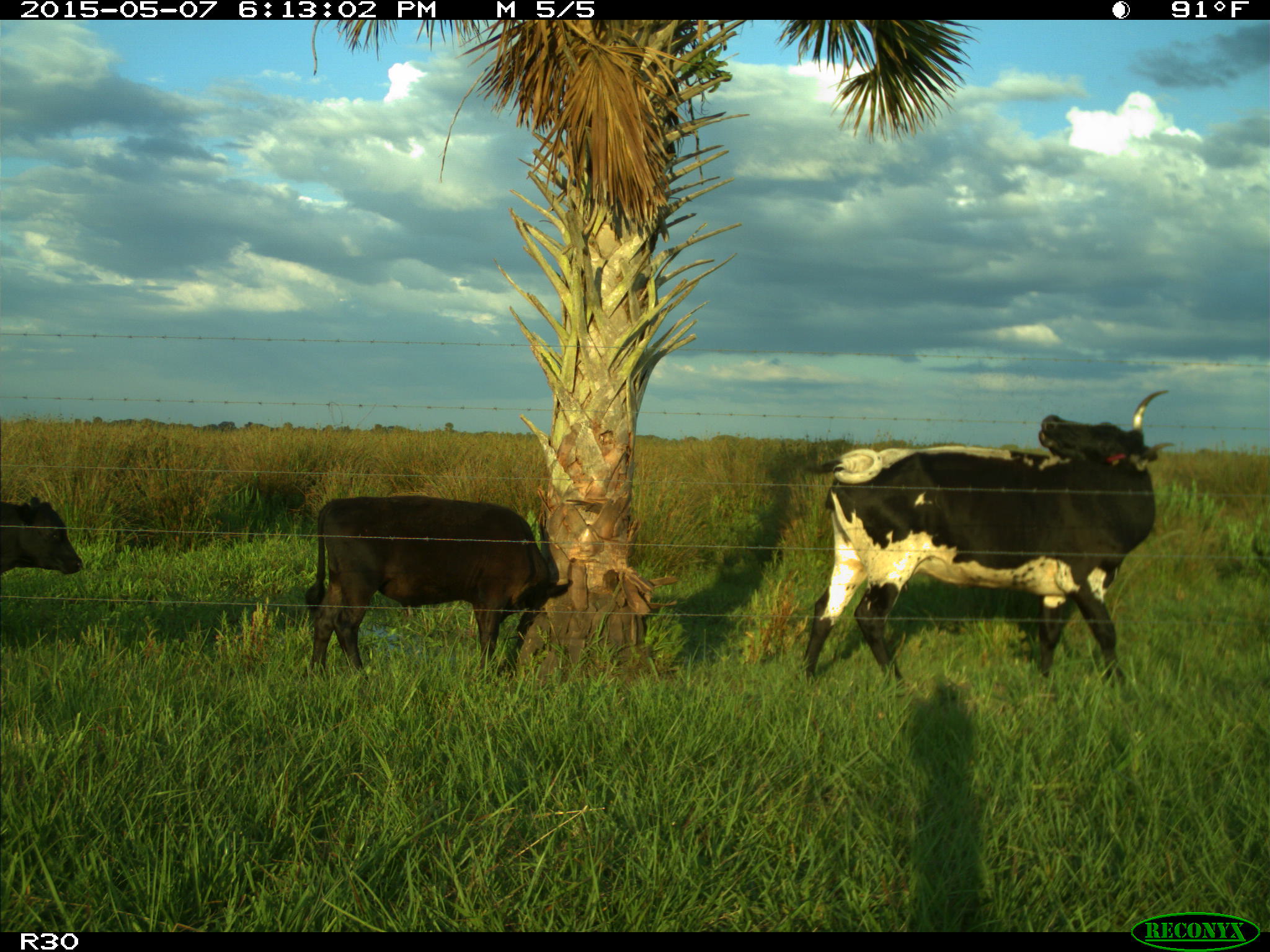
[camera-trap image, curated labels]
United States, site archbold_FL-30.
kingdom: Animalia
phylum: Chordata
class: Mammalia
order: Artiodactyla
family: Bovidae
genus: Bos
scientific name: Bos taurus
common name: domestic cow